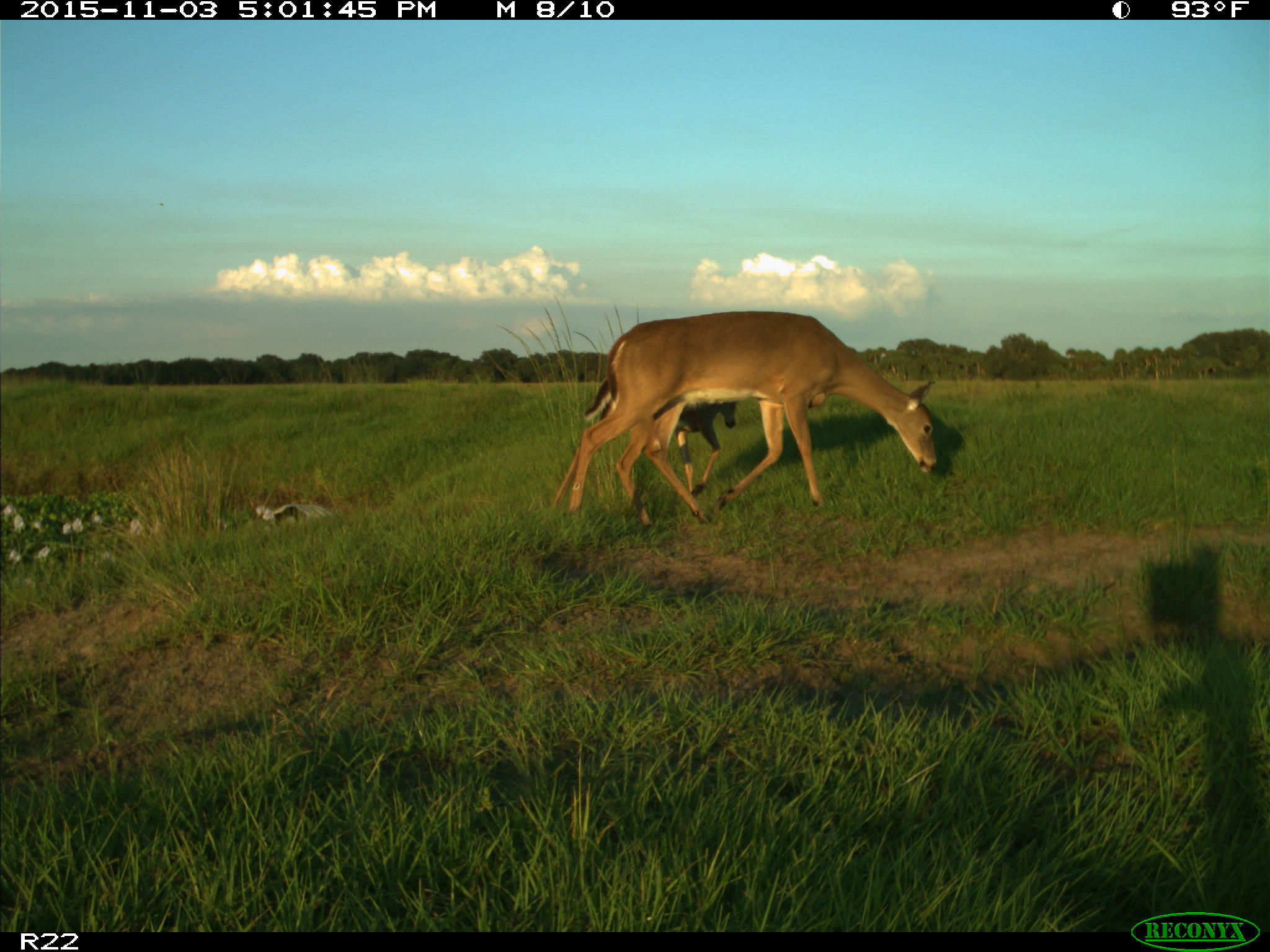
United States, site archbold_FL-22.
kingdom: Animalia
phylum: Chordata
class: Mammalia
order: Artiodactyla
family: Cervidae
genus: Odocoileus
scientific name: Odocoileus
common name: deer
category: unidentified deer